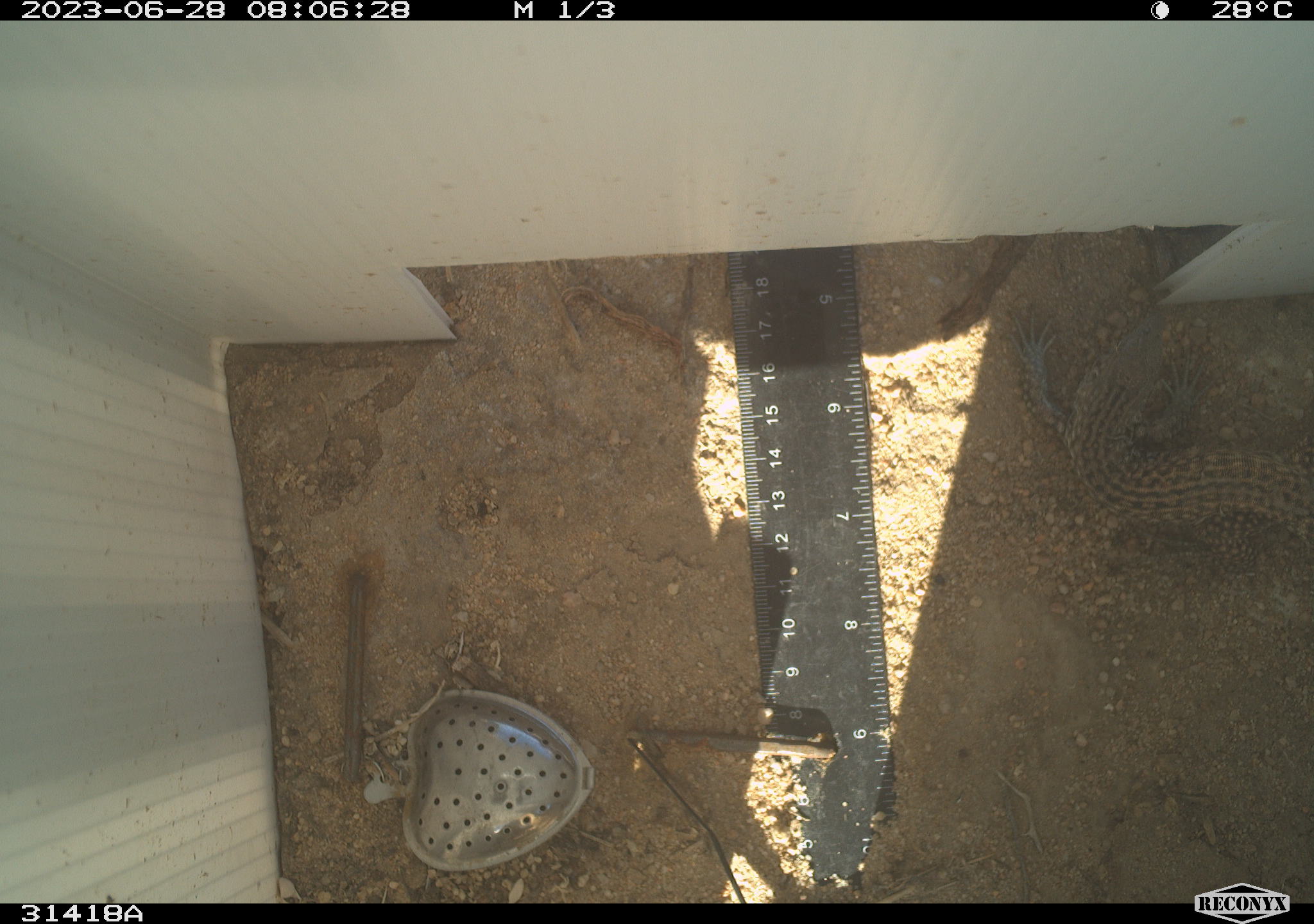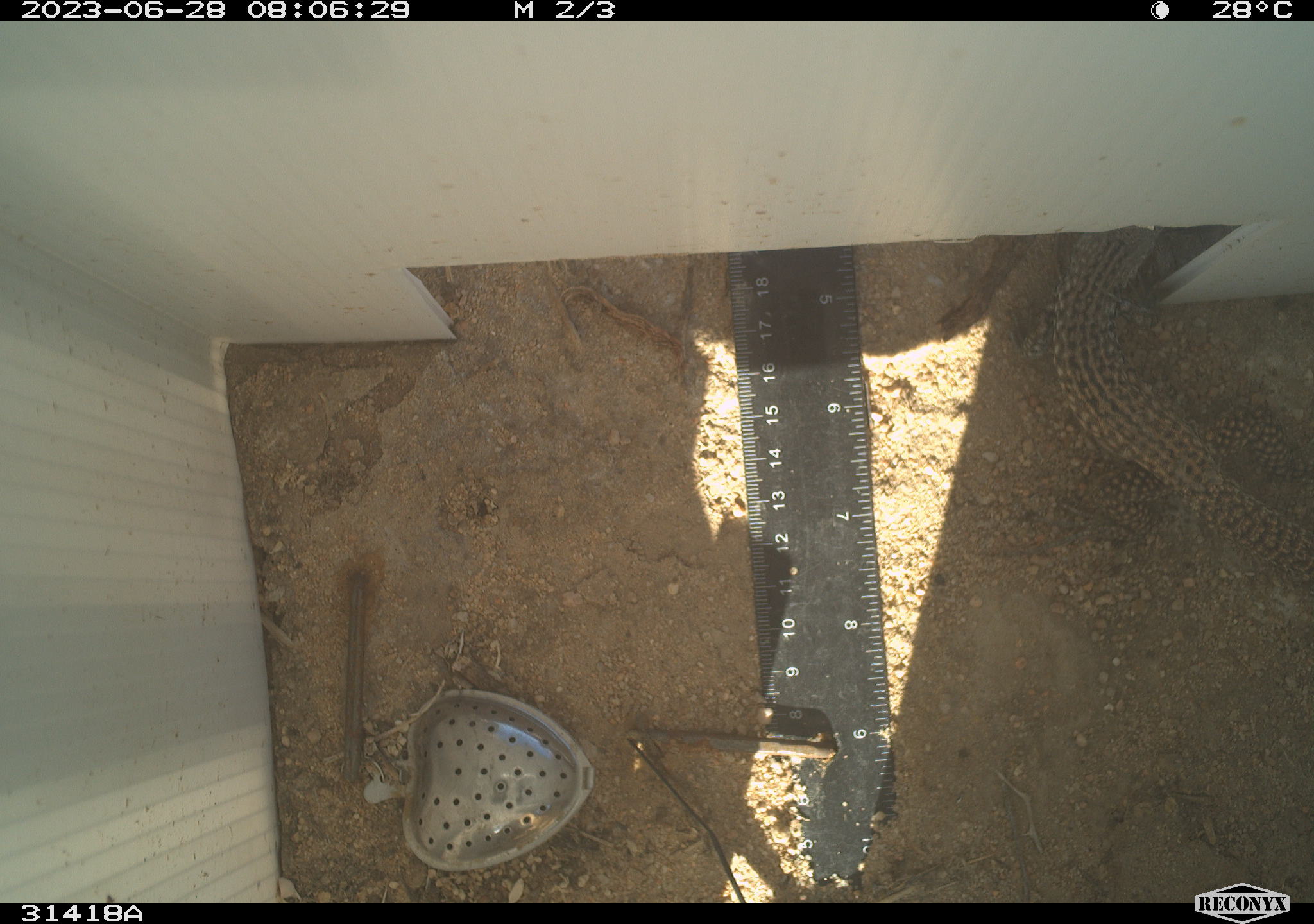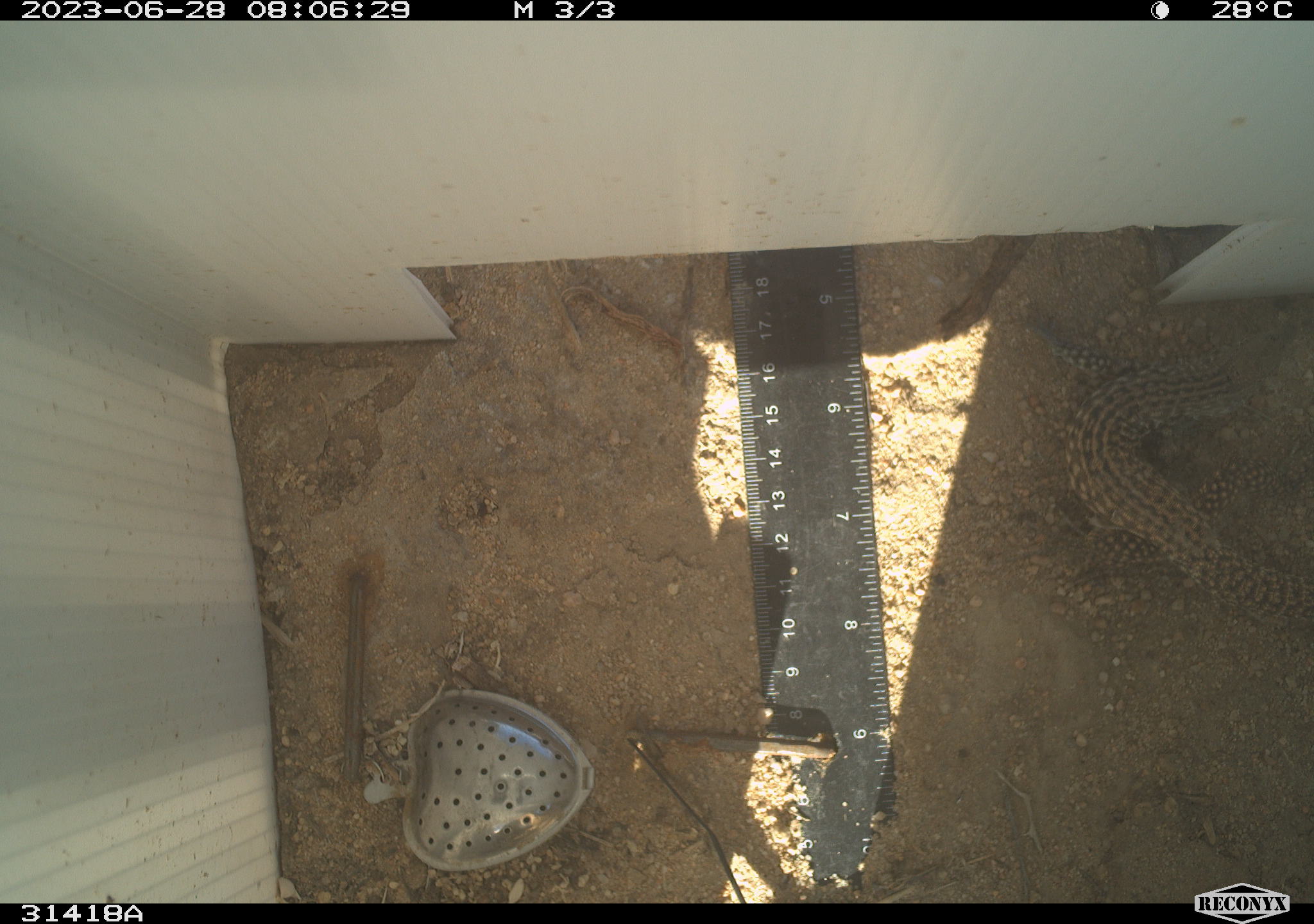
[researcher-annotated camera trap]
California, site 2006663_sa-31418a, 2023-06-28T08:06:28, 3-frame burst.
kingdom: Animalia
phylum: Chordata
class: Reptilia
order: Squamata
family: Teiidae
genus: Aspidoscelis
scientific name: Aspidoscelis tigris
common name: western whiptail